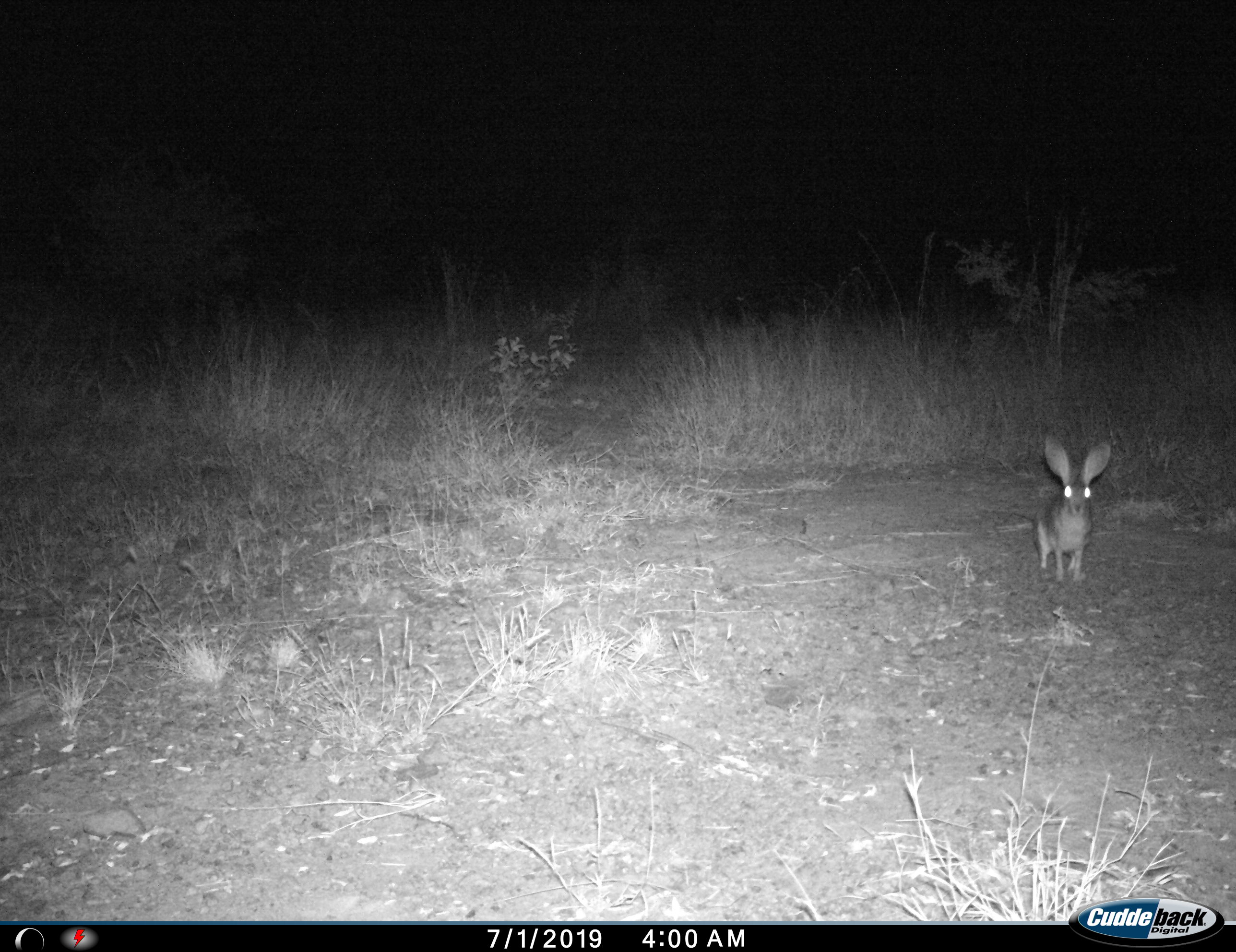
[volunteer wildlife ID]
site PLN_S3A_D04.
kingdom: Animalia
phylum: Chordata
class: Mammalia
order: Lagomorpha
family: Leporidae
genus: Lepus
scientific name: Lepus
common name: hare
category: hareunknown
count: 1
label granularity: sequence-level